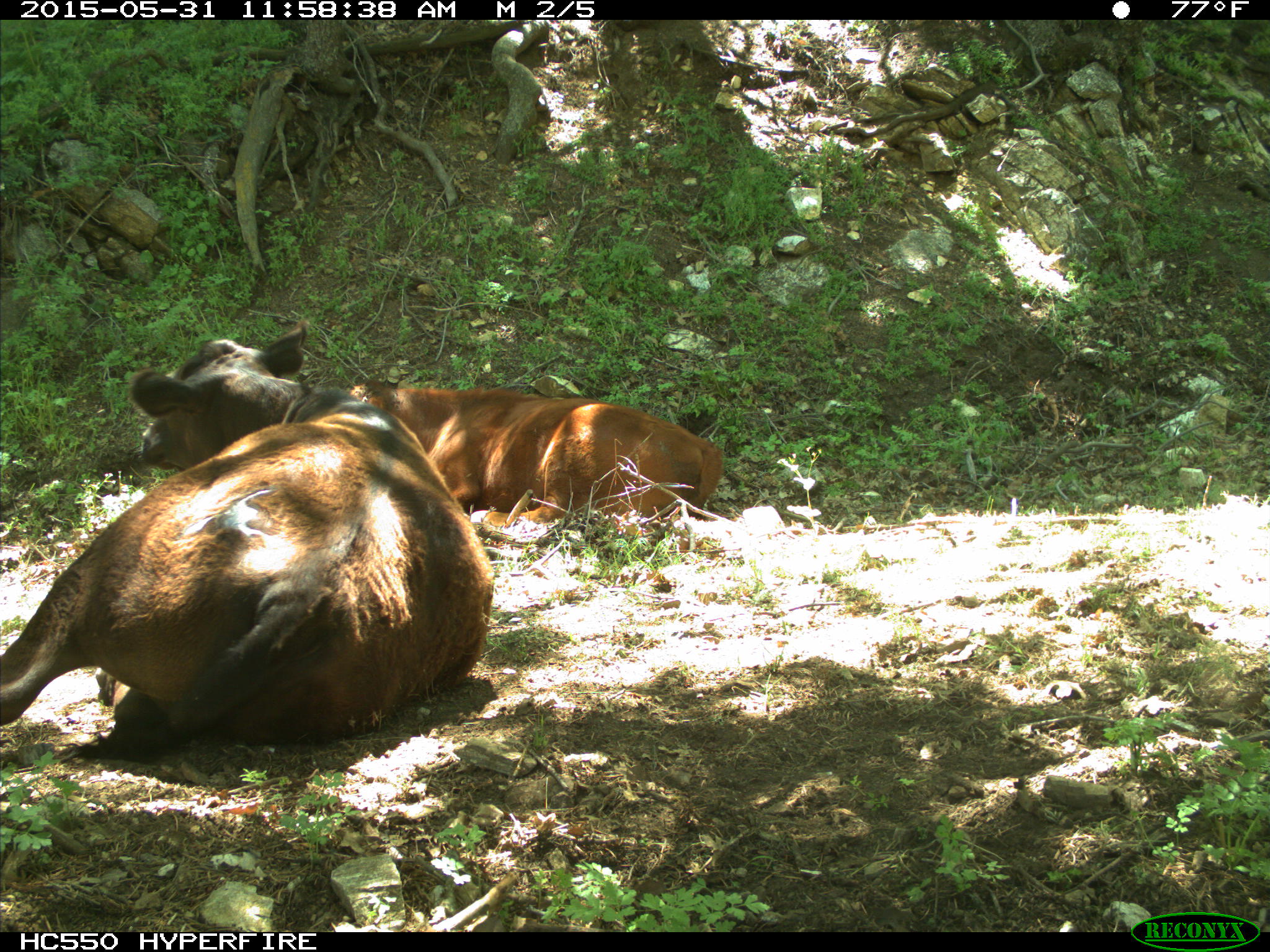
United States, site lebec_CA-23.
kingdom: Animalia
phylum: Chordata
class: Mammalia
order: Artiodactyla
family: Bovidae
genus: Bos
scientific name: Bos taurus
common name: domestic cow